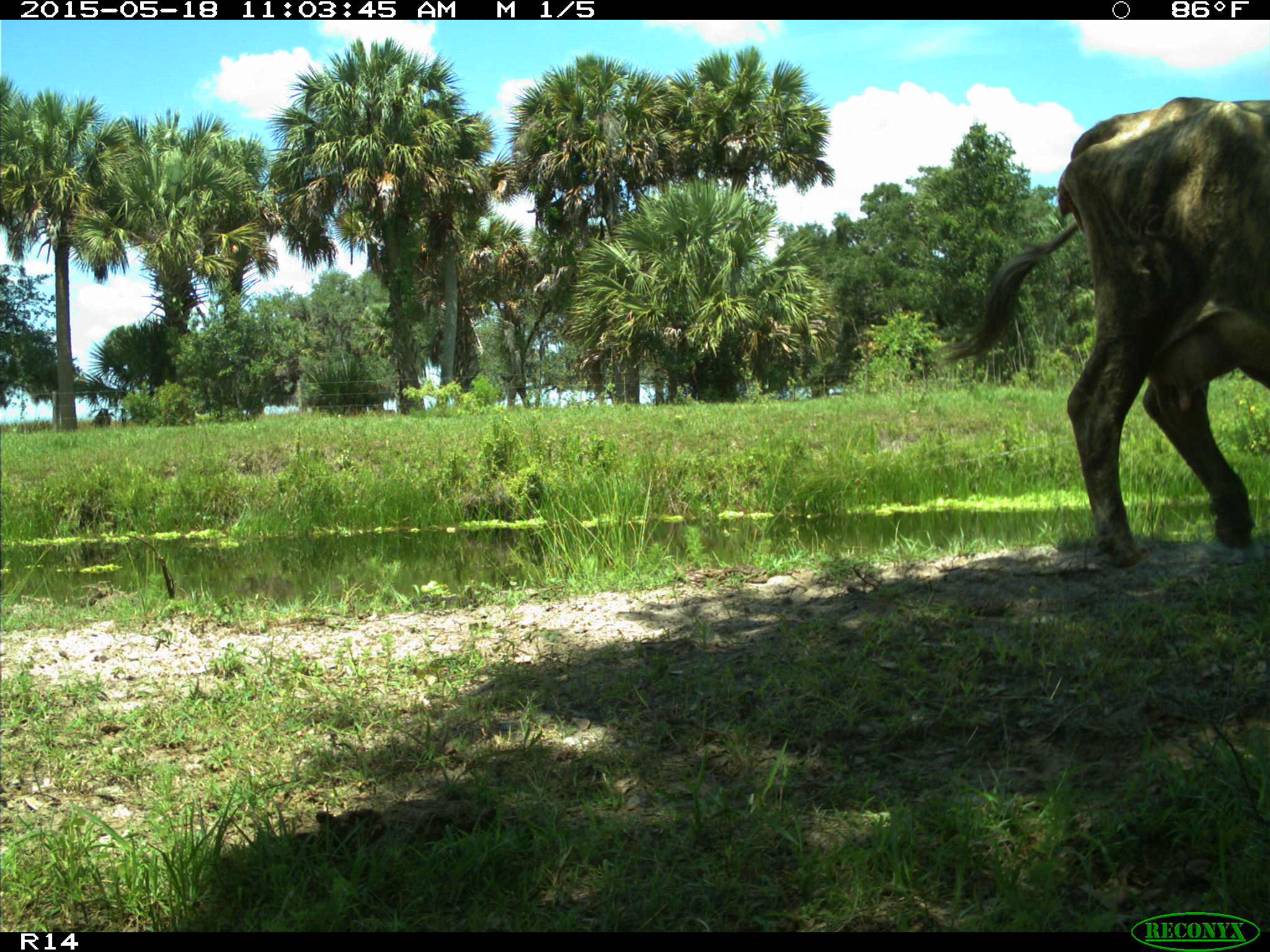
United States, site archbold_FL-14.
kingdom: Animalia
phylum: Chordata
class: Mammalia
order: Artiodactyla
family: Bovidae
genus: Bos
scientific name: Bos taurus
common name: domestic cow